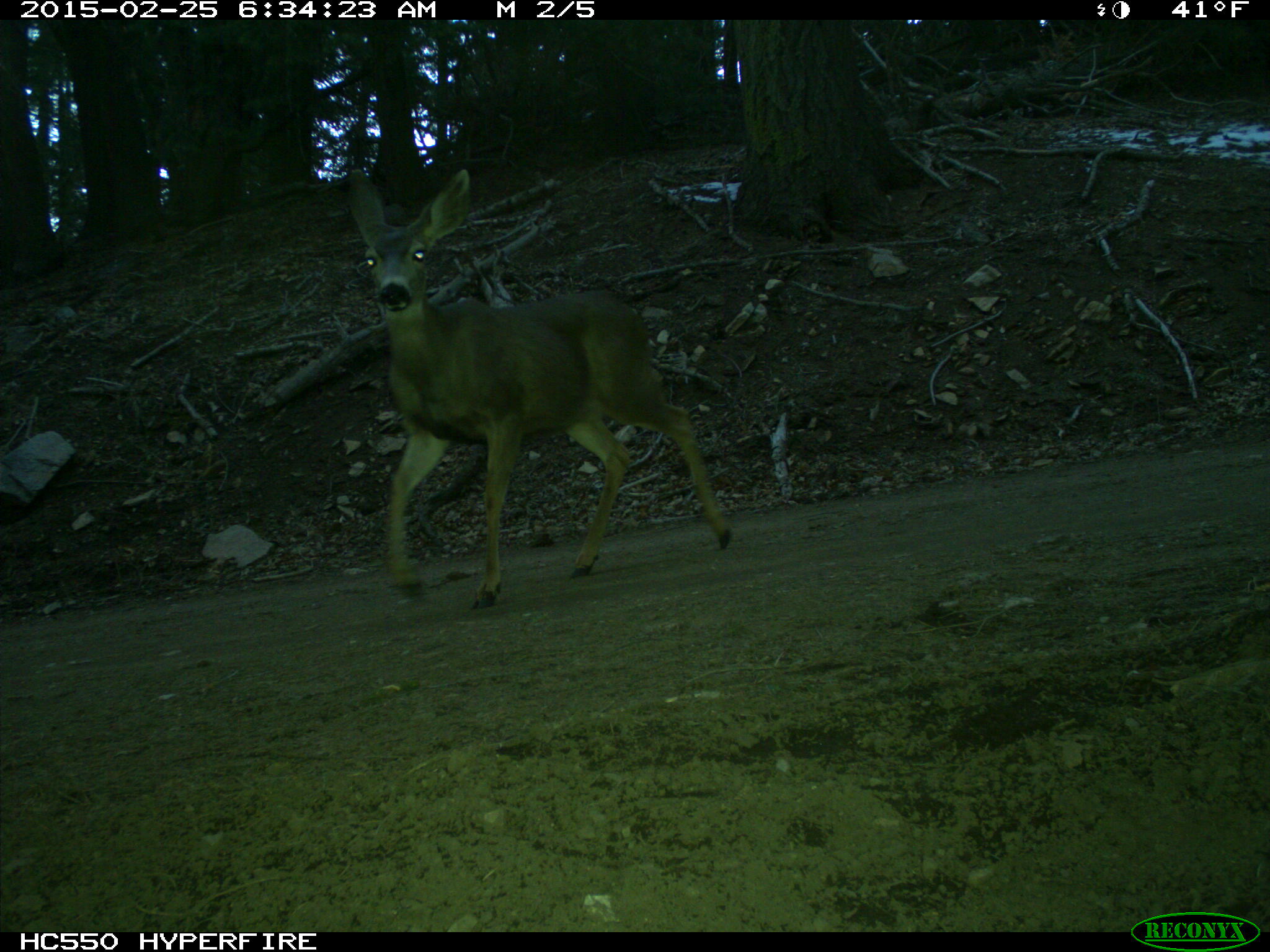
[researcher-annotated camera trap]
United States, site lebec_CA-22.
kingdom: Animalia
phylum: Chordata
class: Mammalia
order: Artiodactyla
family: Cervidae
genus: Odocoileus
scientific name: Odocoileus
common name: deer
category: unidentified deer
Unidentified deer (deer) (Odocoileus).